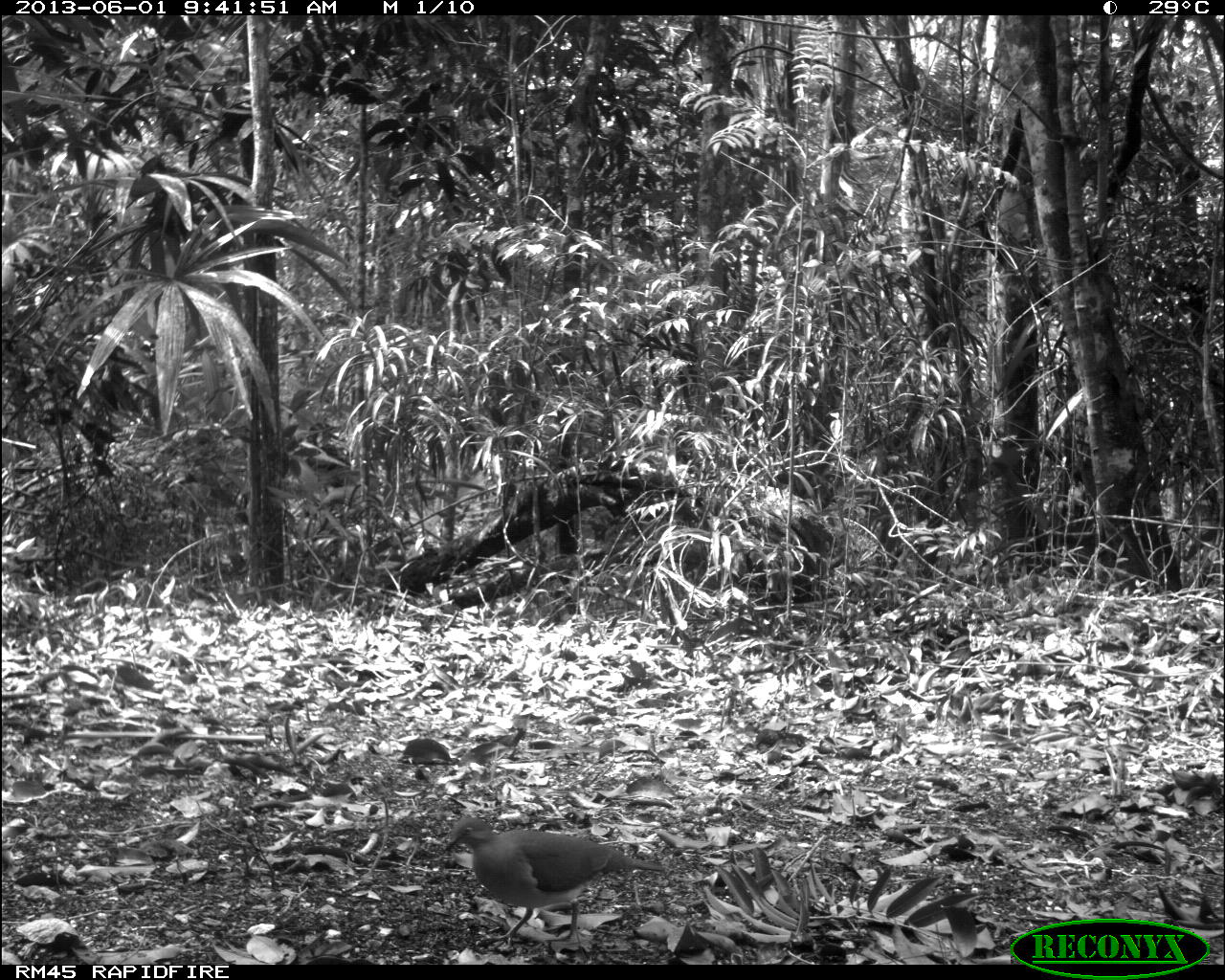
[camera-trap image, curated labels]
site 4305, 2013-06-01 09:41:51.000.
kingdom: Animalia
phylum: Chordata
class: Aves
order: Columbiformes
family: Columbidae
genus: Leptotila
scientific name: Leptotila plumbeiceps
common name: gray-headed dove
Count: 1.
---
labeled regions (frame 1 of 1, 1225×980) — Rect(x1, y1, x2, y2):
leptotila plumbeiceps: Rect(436, 805, 640, 936)